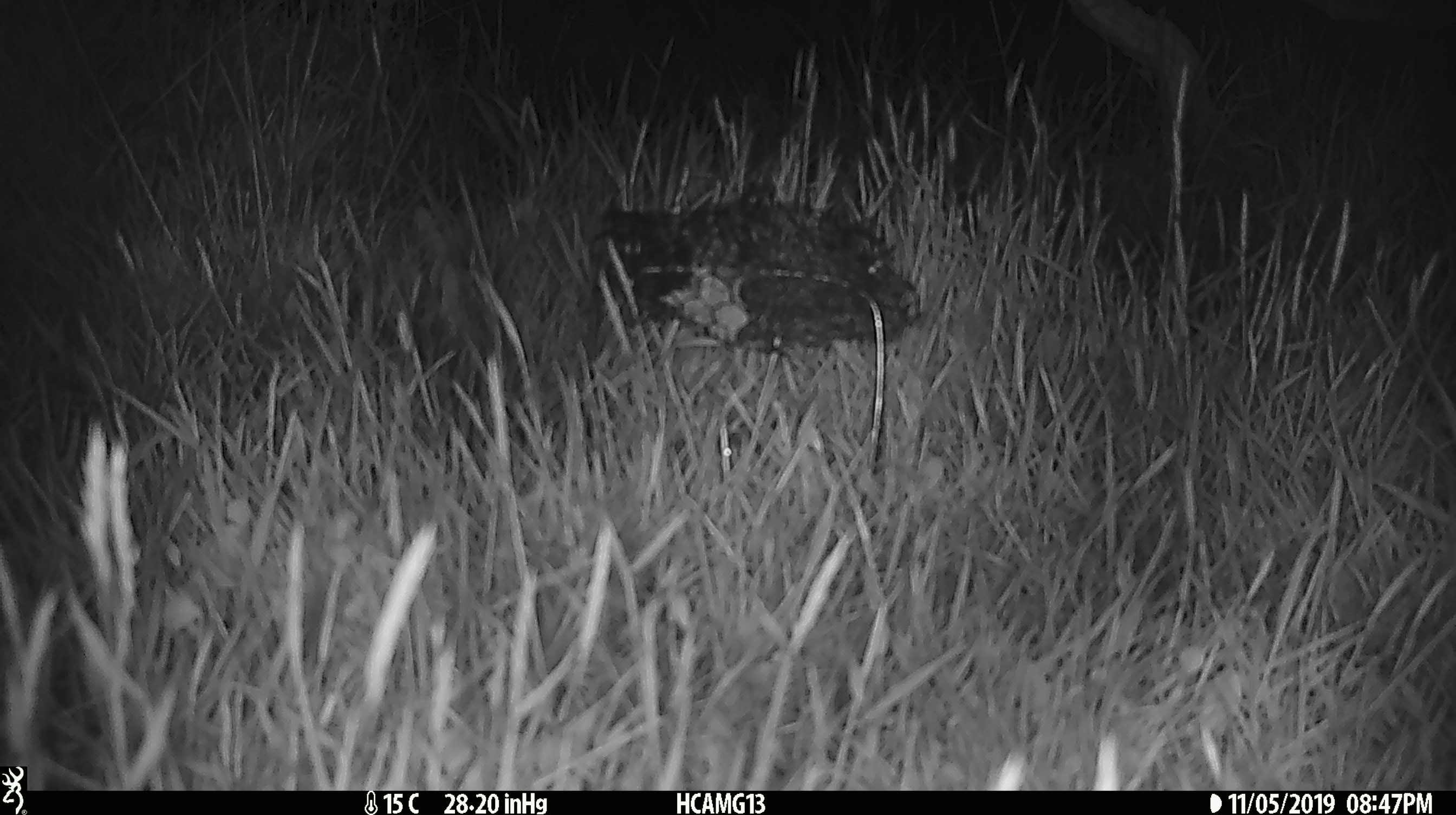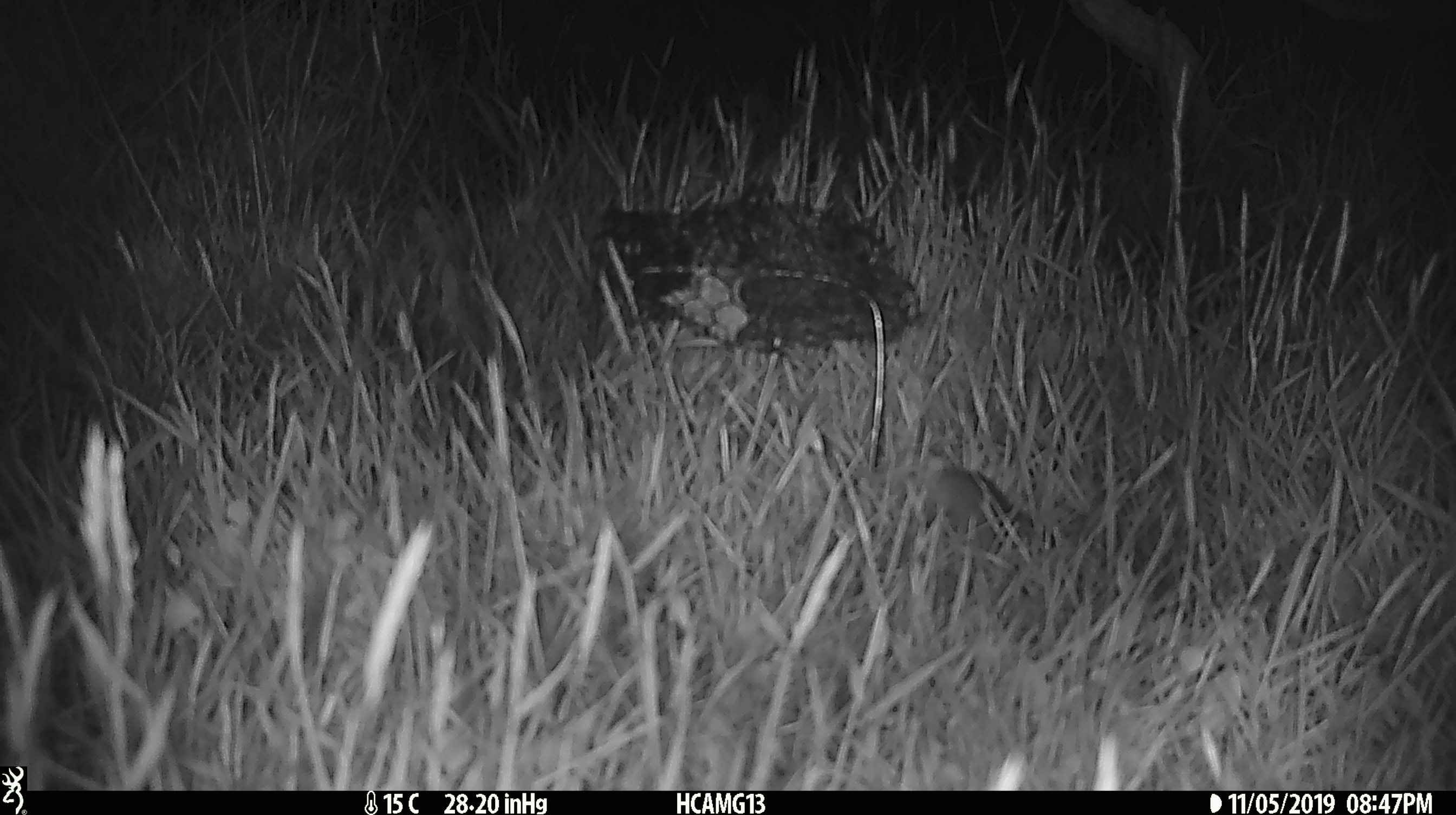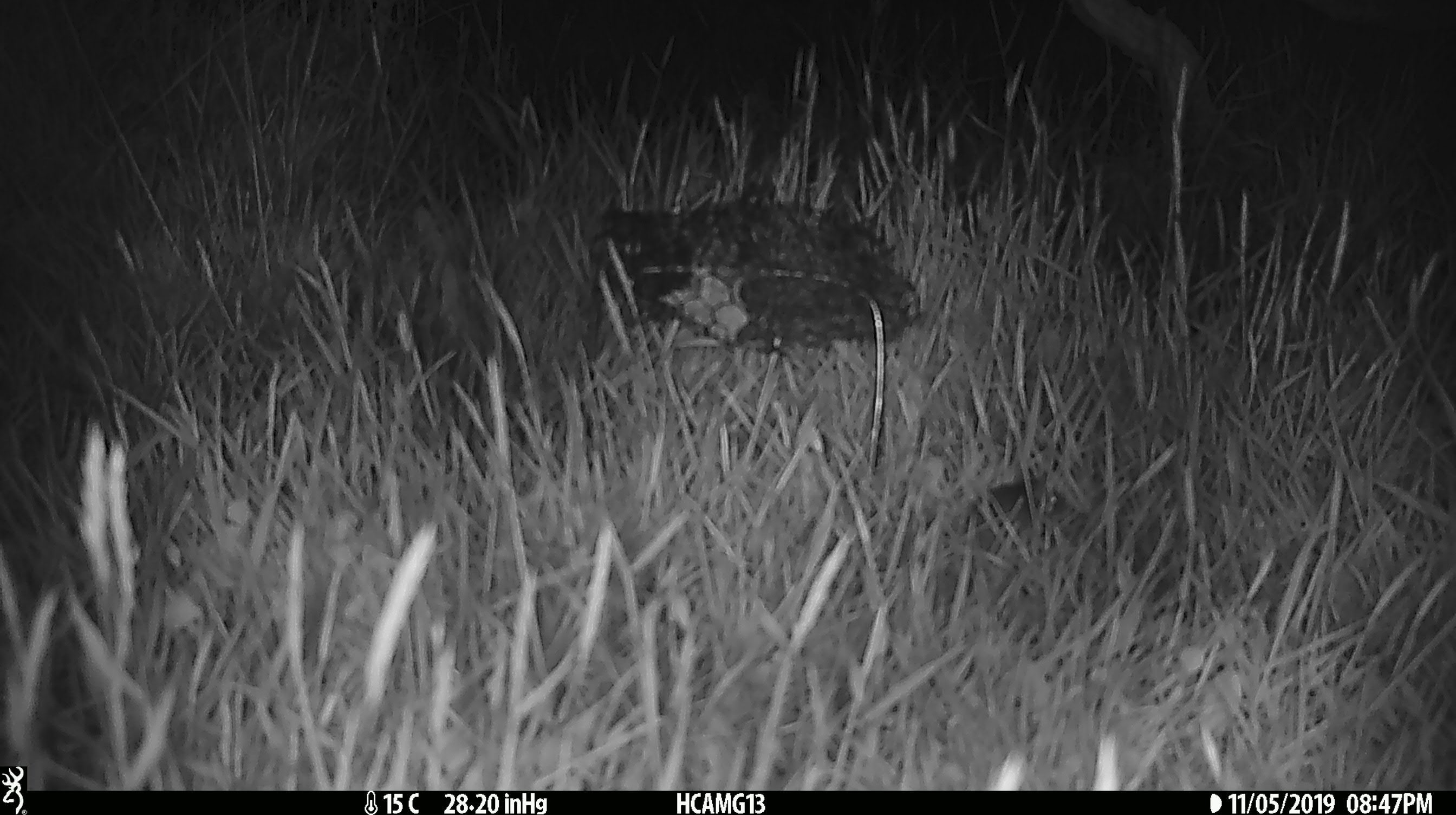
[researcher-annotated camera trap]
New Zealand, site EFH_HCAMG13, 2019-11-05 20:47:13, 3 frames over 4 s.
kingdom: Animalia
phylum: Chordata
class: Mammalia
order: Rodentia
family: Muridae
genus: Mus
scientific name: Mus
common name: mouse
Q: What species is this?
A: Mouse (Mus).